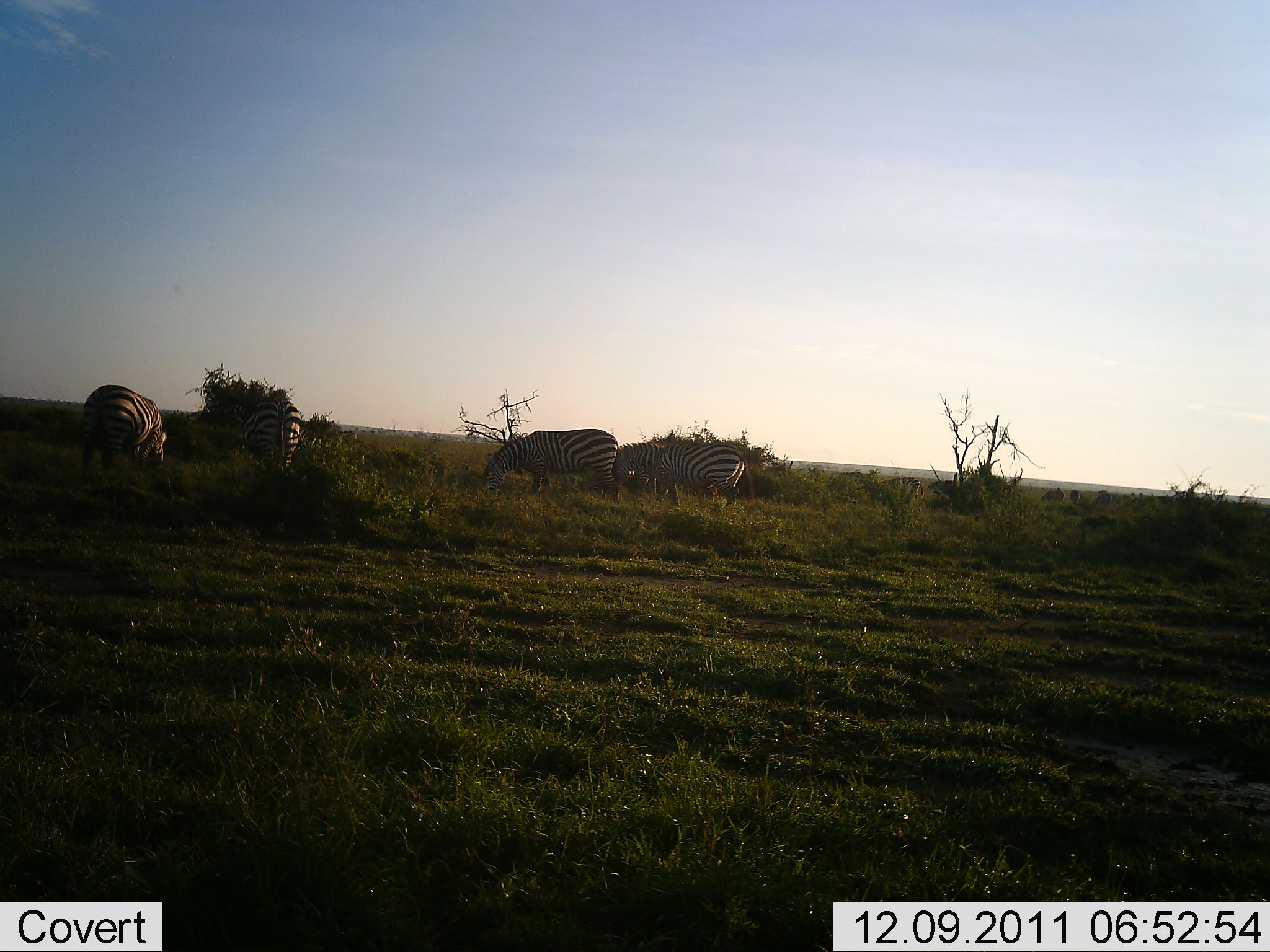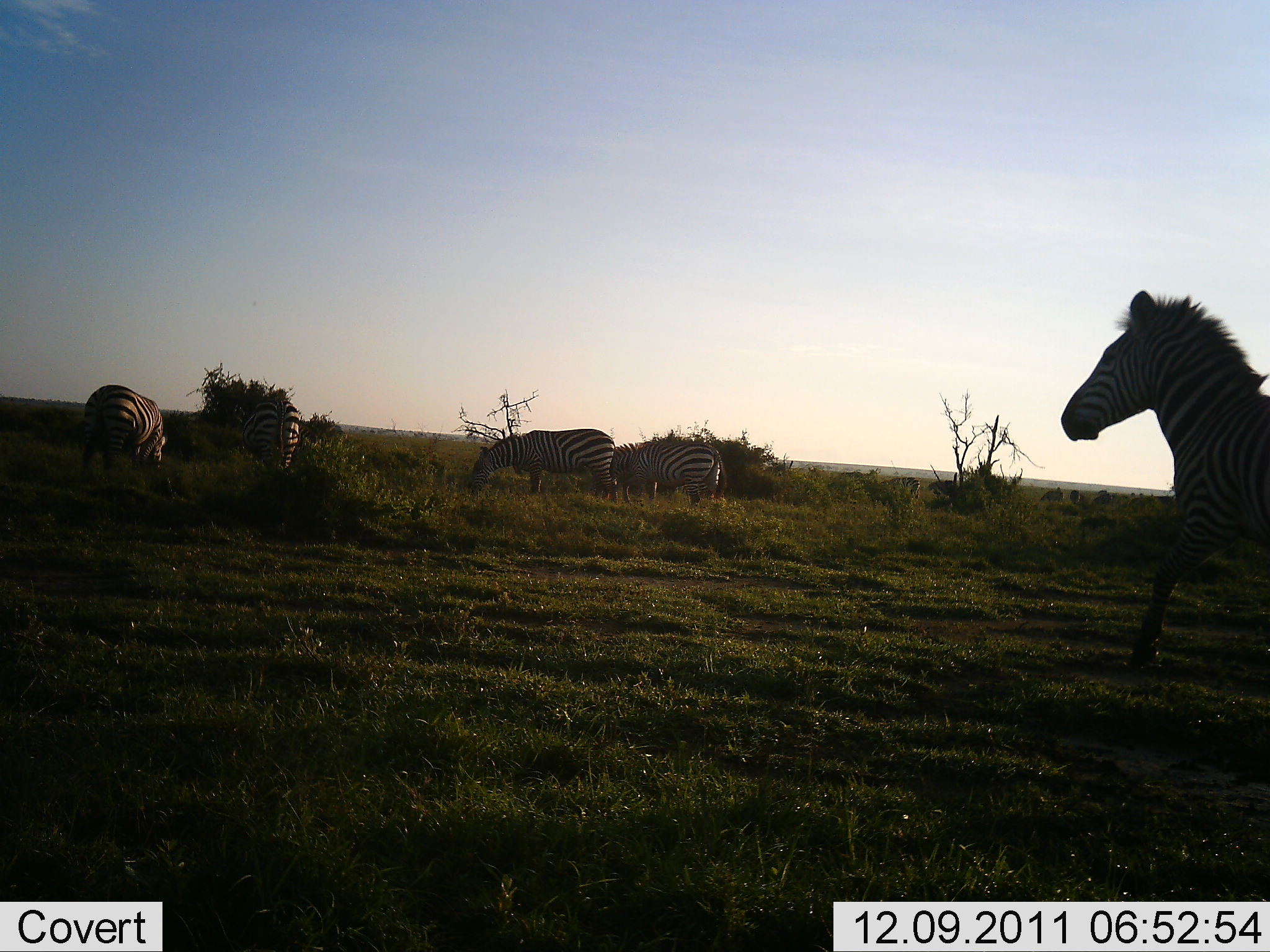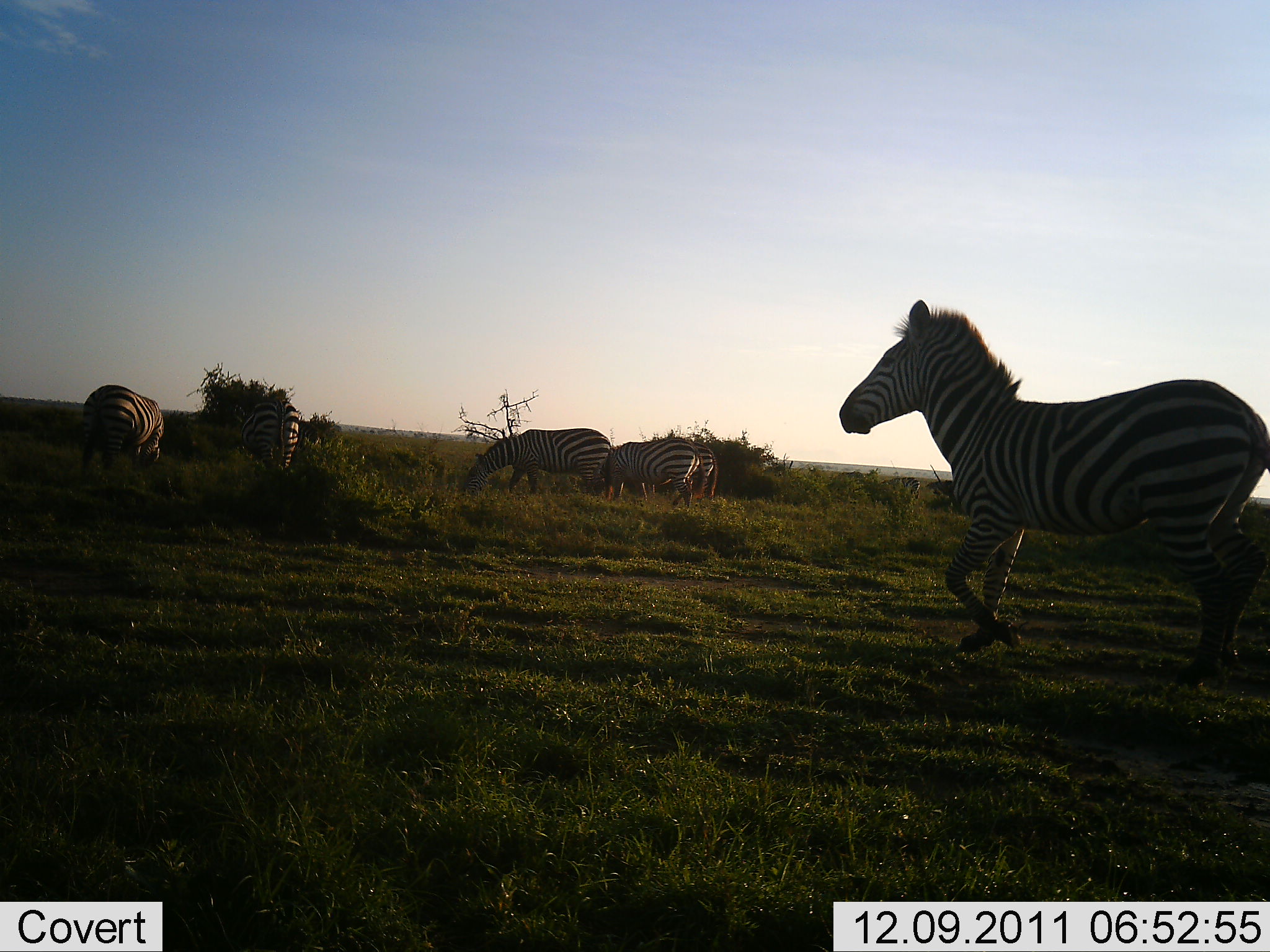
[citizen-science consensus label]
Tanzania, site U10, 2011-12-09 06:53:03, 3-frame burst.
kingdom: Animalia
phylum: Chordata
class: Mammalia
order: Perissodactyla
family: Equidae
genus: Equus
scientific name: Equus quagga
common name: plains zebra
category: zebra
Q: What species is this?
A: Zebra (plains zebra) (Equus quagga).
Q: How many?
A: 5.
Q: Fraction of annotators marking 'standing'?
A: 36%.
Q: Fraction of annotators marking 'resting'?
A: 0%.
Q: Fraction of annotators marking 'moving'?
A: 55%.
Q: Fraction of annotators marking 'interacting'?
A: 0%.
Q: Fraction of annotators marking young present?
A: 0%.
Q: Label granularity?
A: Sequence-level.